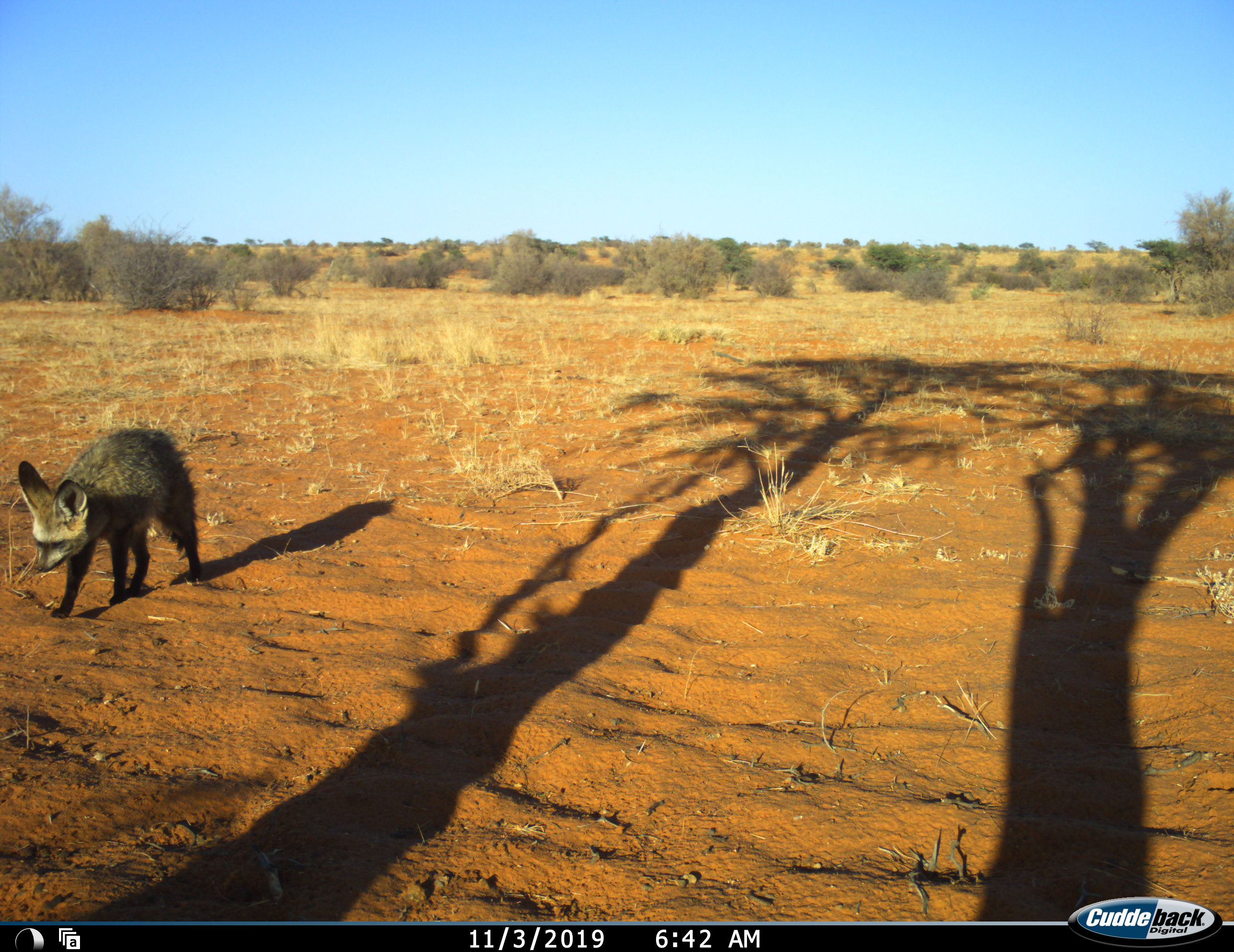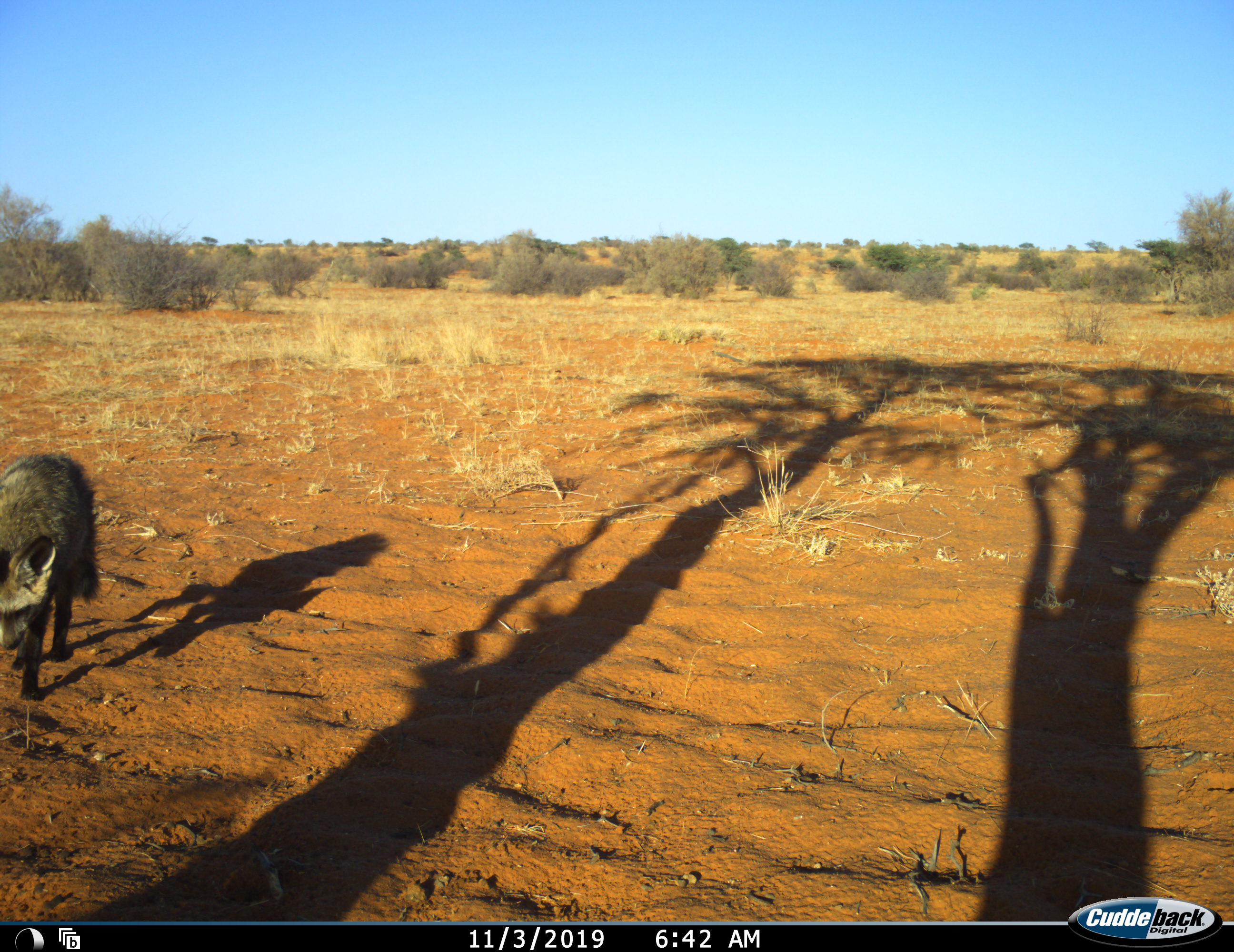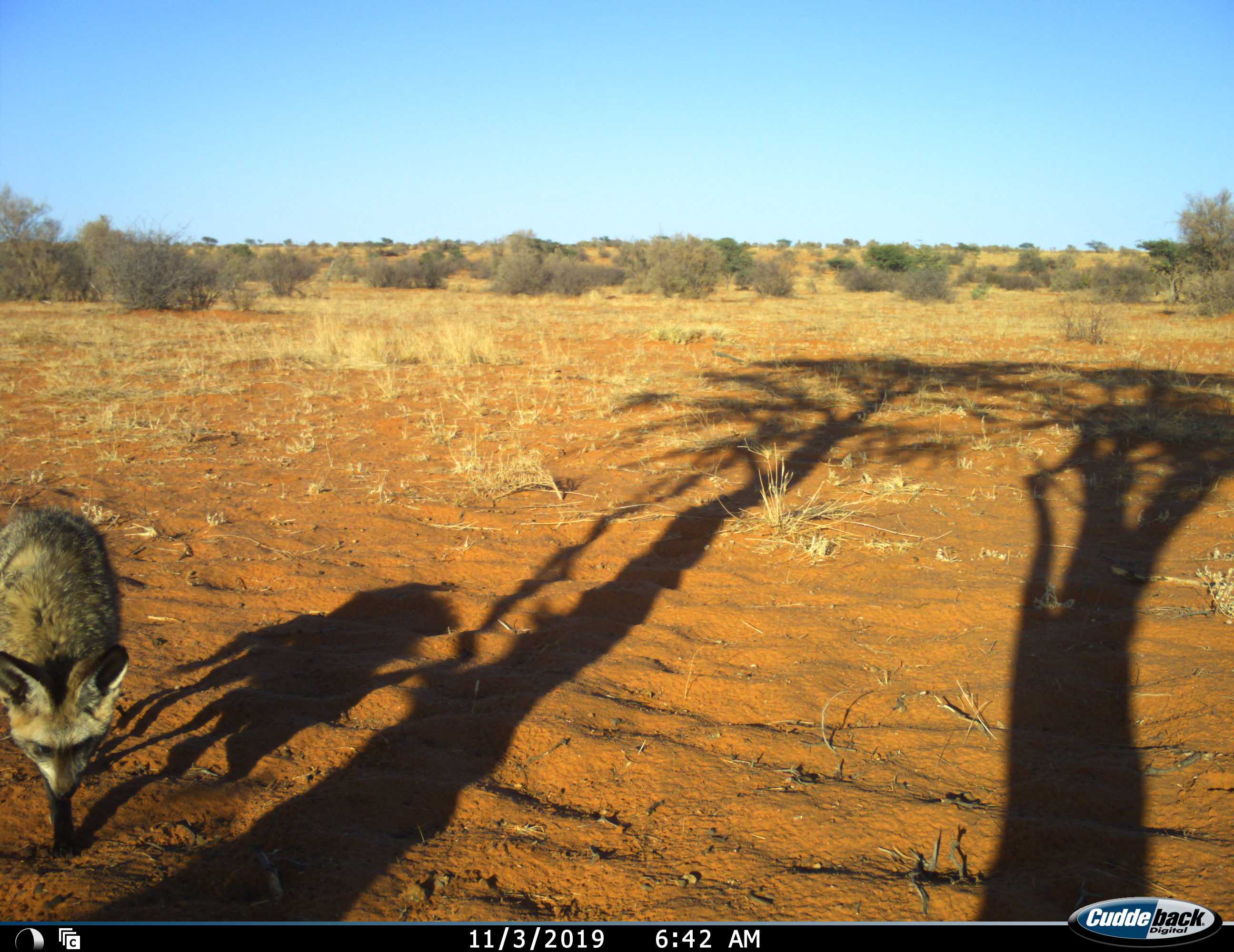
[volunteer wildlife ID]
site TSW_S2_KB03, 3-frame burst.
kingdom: Animalia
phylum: Chordata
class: Mammalia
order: Carnivora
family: Canidae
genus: Otocyon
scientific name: Otocyon megalotis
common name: bat-eared fox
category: foxbateared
Foxbateared (bat-eared fox) (Otocyon megalotis), count 1. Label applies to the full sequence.